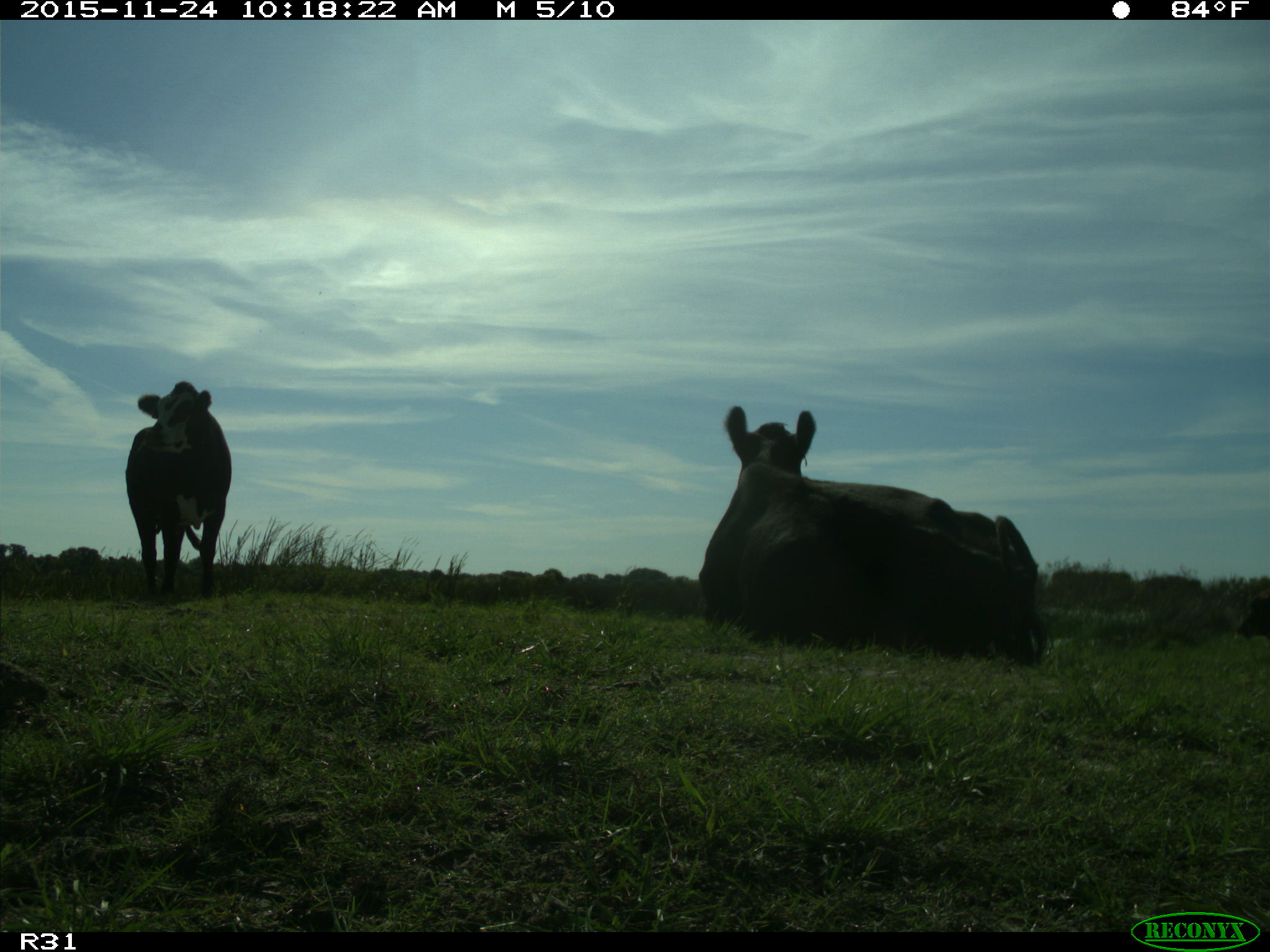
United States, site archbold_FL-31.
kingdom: Animalia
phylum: Chordata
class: Mammalia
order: Artiodactyla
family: Bovidae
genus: Bos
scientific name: Bos taurus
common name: domestic cow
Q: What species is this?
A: Bos taurus (domestic cow).